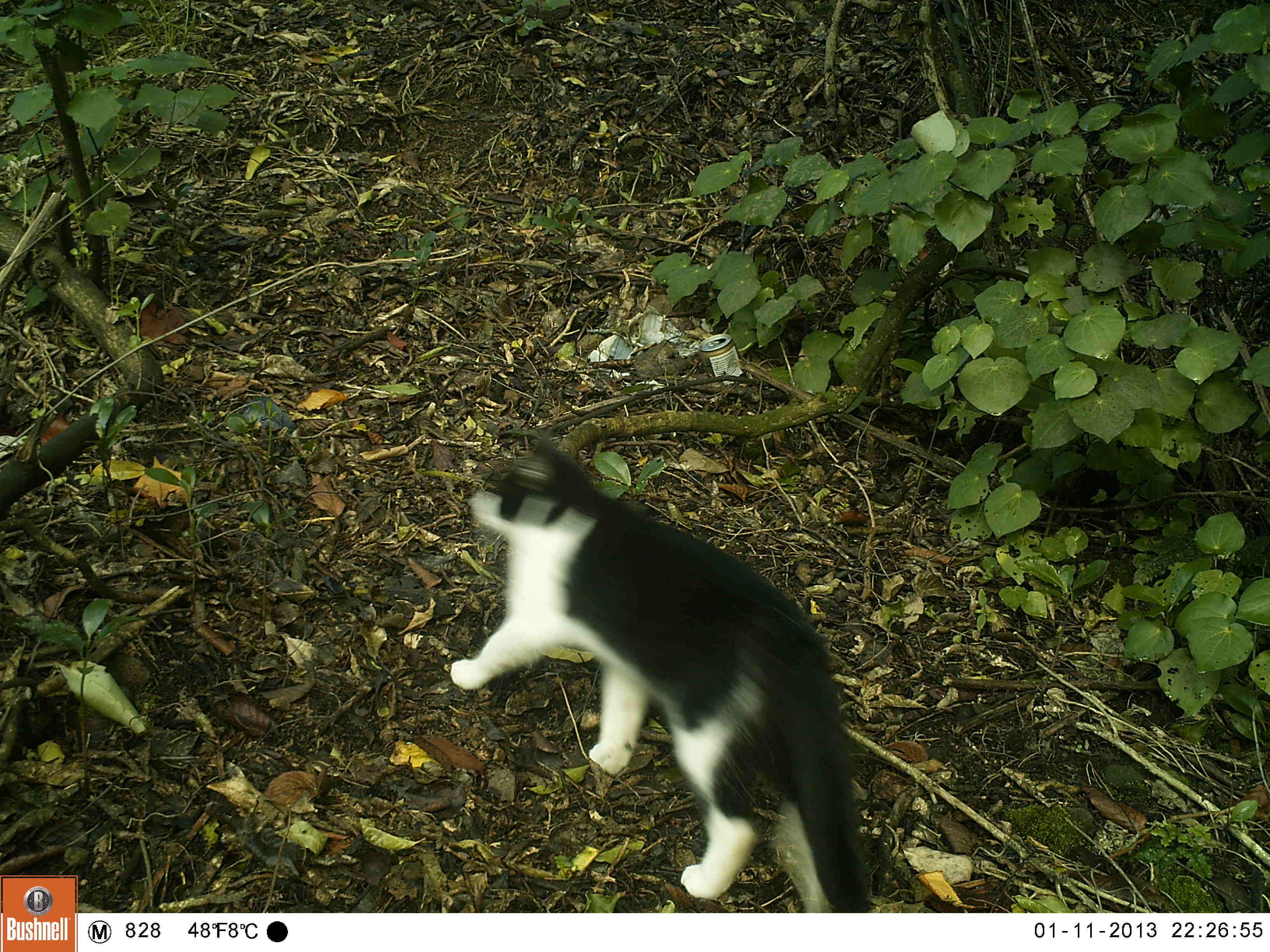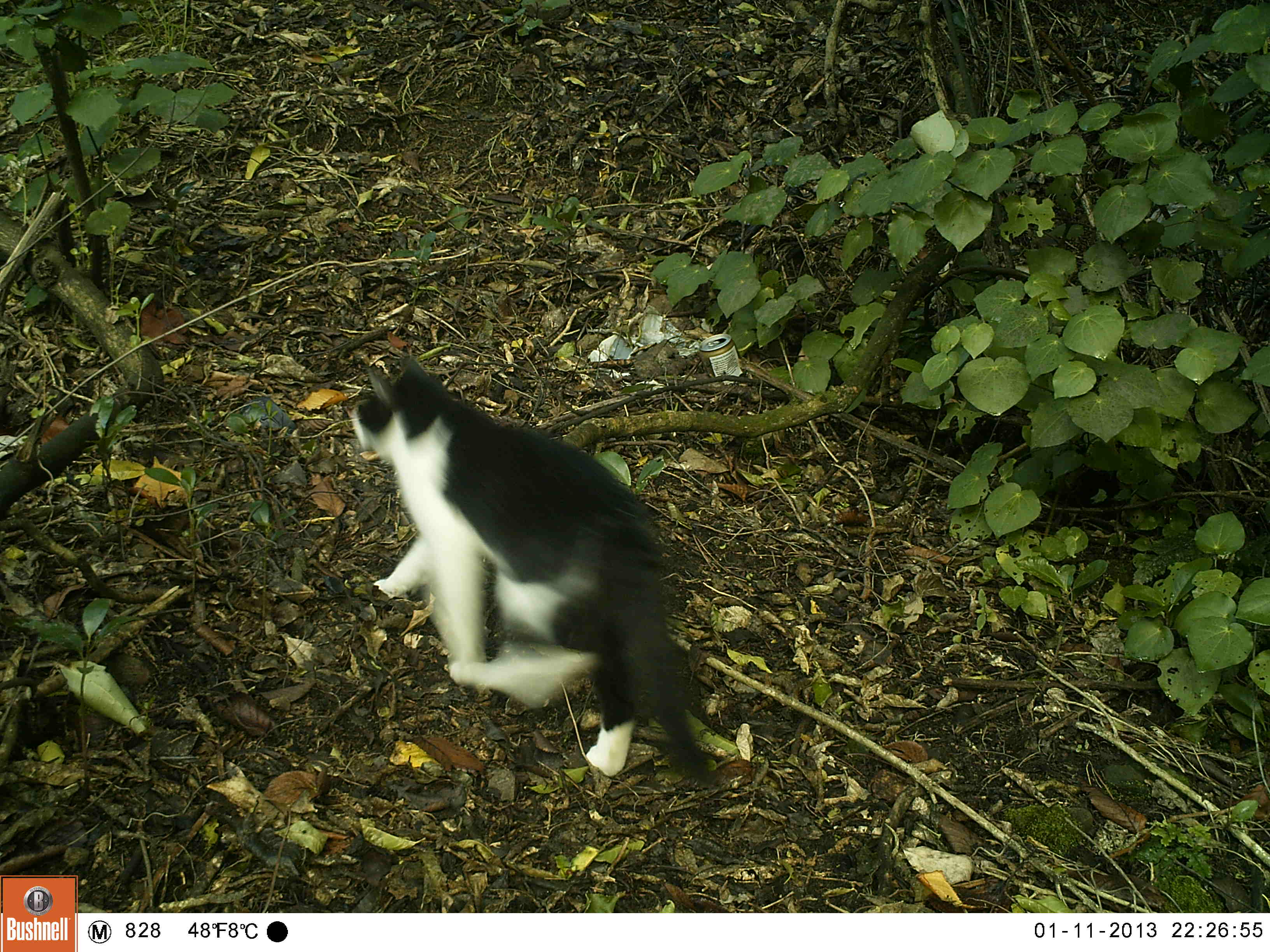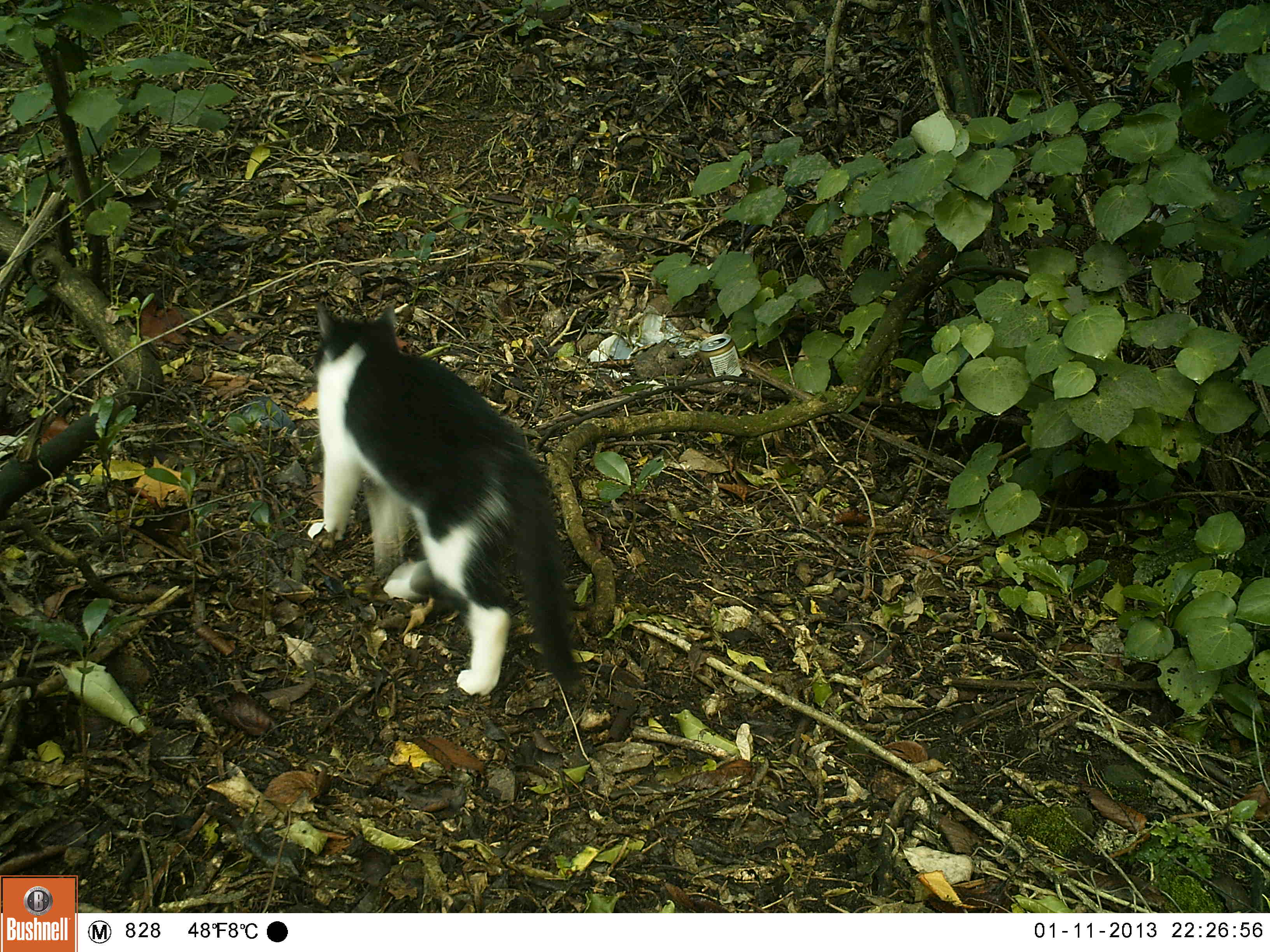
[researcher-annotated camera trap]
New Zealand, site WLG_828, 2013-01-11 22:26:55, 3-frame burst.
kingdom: Animalia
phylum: Chordata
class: Mammalia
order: Carnivora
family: Felidae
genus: Felis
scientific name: Felis catus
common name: domestic cat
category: cat